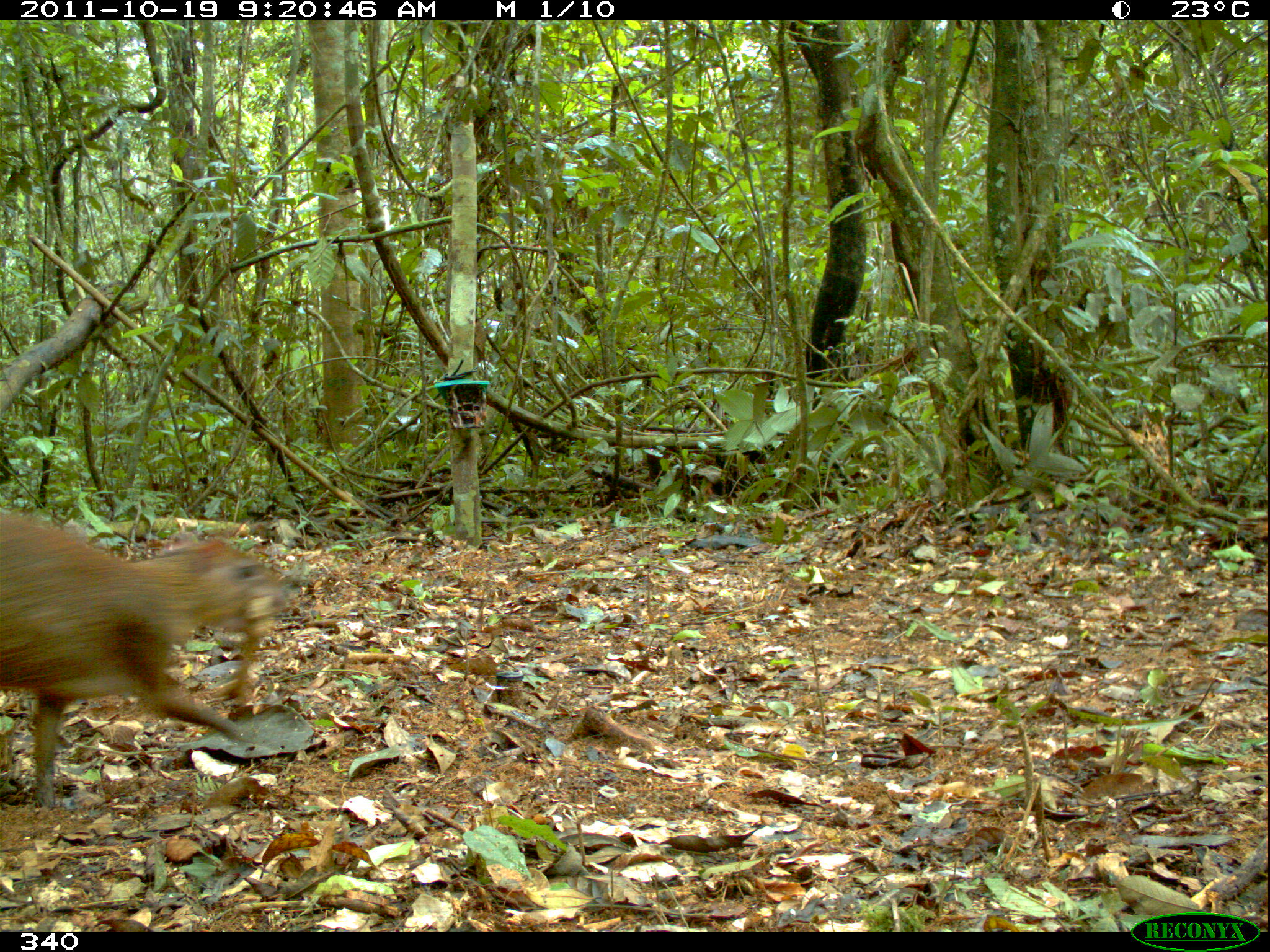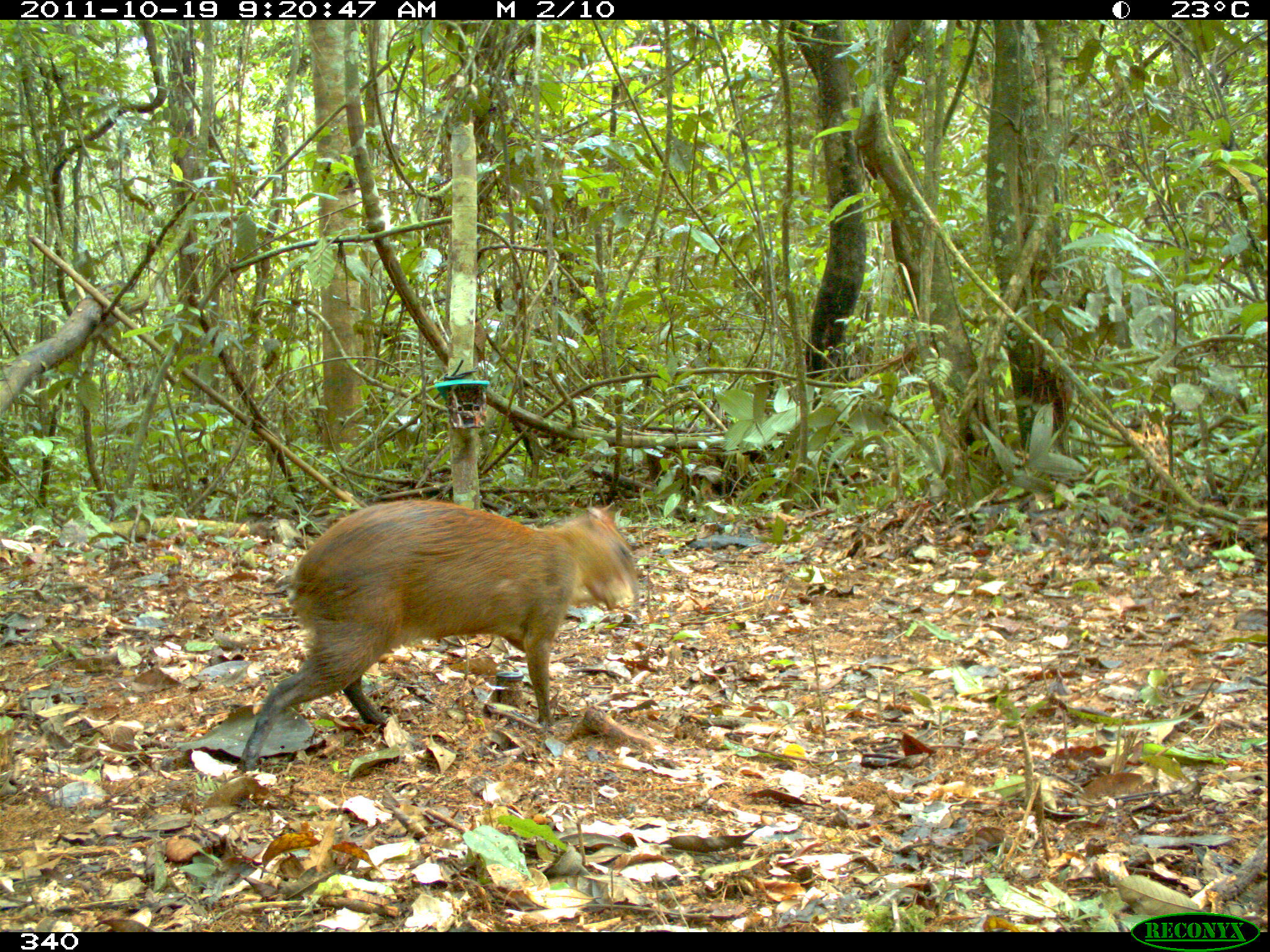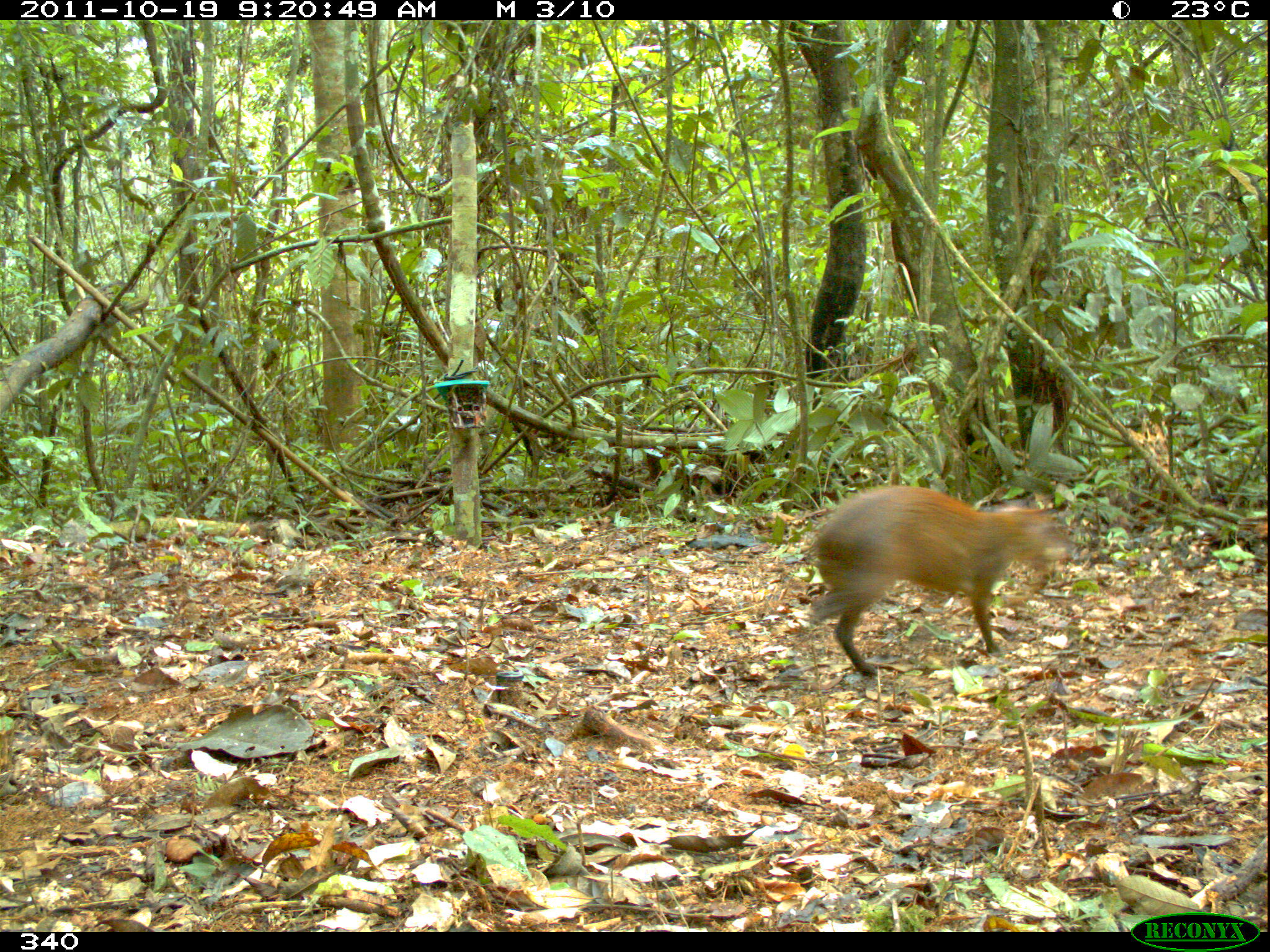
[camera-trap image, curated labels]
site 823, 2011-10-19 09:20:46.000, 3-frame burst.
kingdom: Animalia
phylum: Chordata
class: Mammalia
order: Rodentia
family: Dasyproctidae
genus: Dasyprocta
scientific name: Dasyprocta punctata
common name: central american agouti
Dasyprocta punctata (central american agouti).